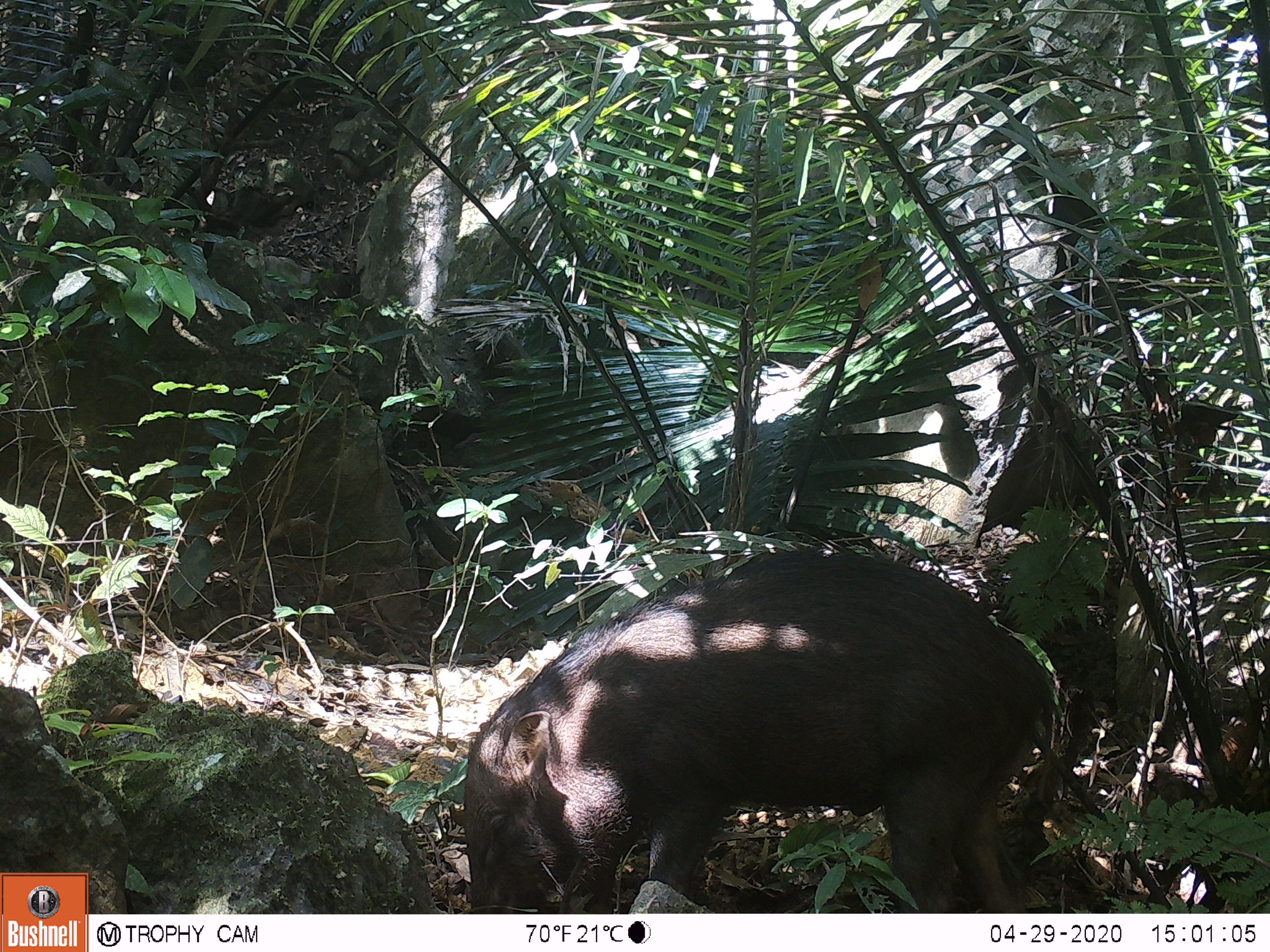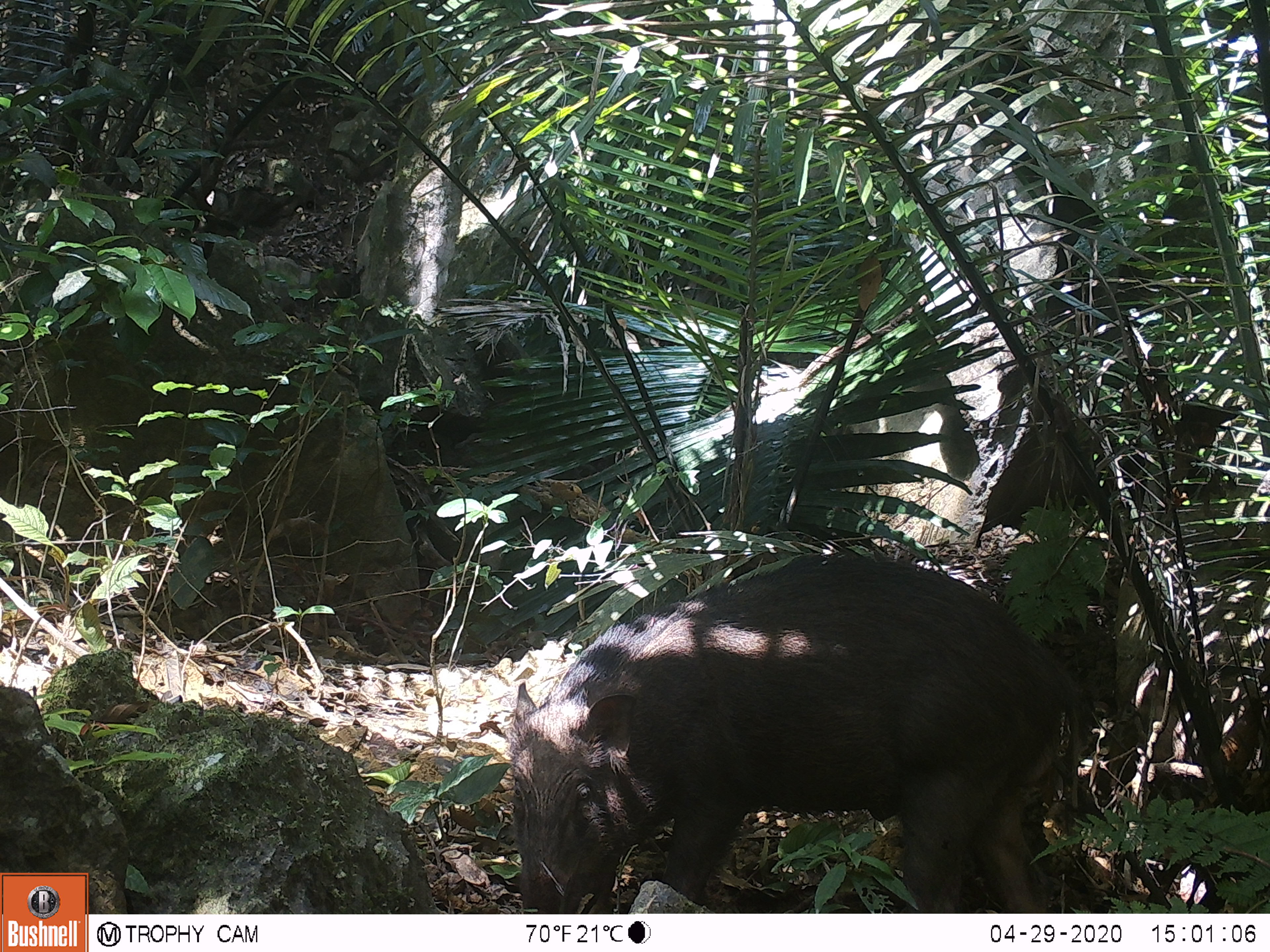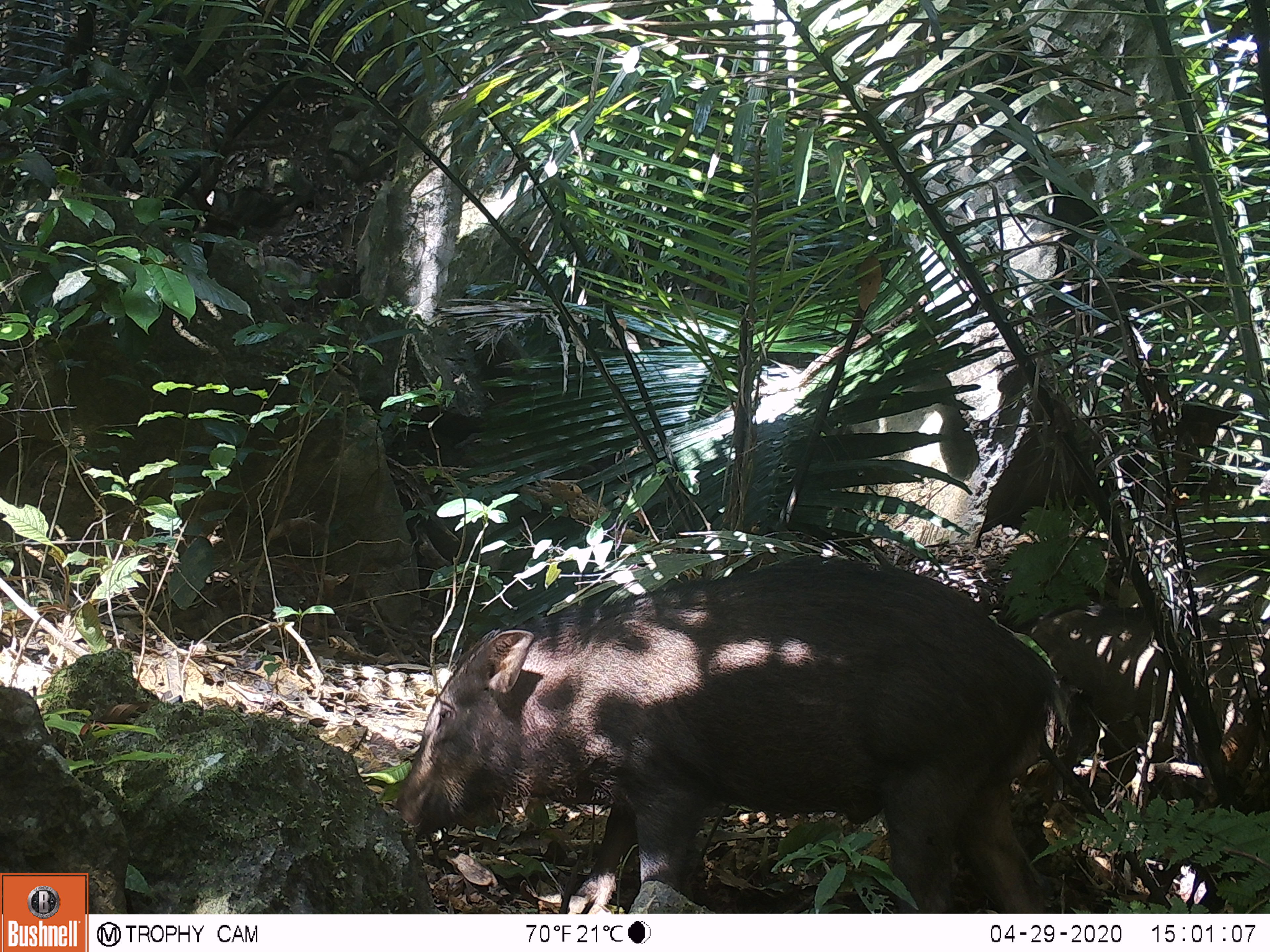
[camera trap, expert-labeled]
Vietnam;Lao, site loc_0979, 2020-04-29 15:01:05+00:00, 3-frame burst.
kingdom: Animalia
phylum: Chordata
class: Mammalia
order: Artiodactyla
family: Suidae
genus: Sus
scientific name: Sus scrofa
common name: eurasian wild pig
Eurasian wild pig (Sus scrofa). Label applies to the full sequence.